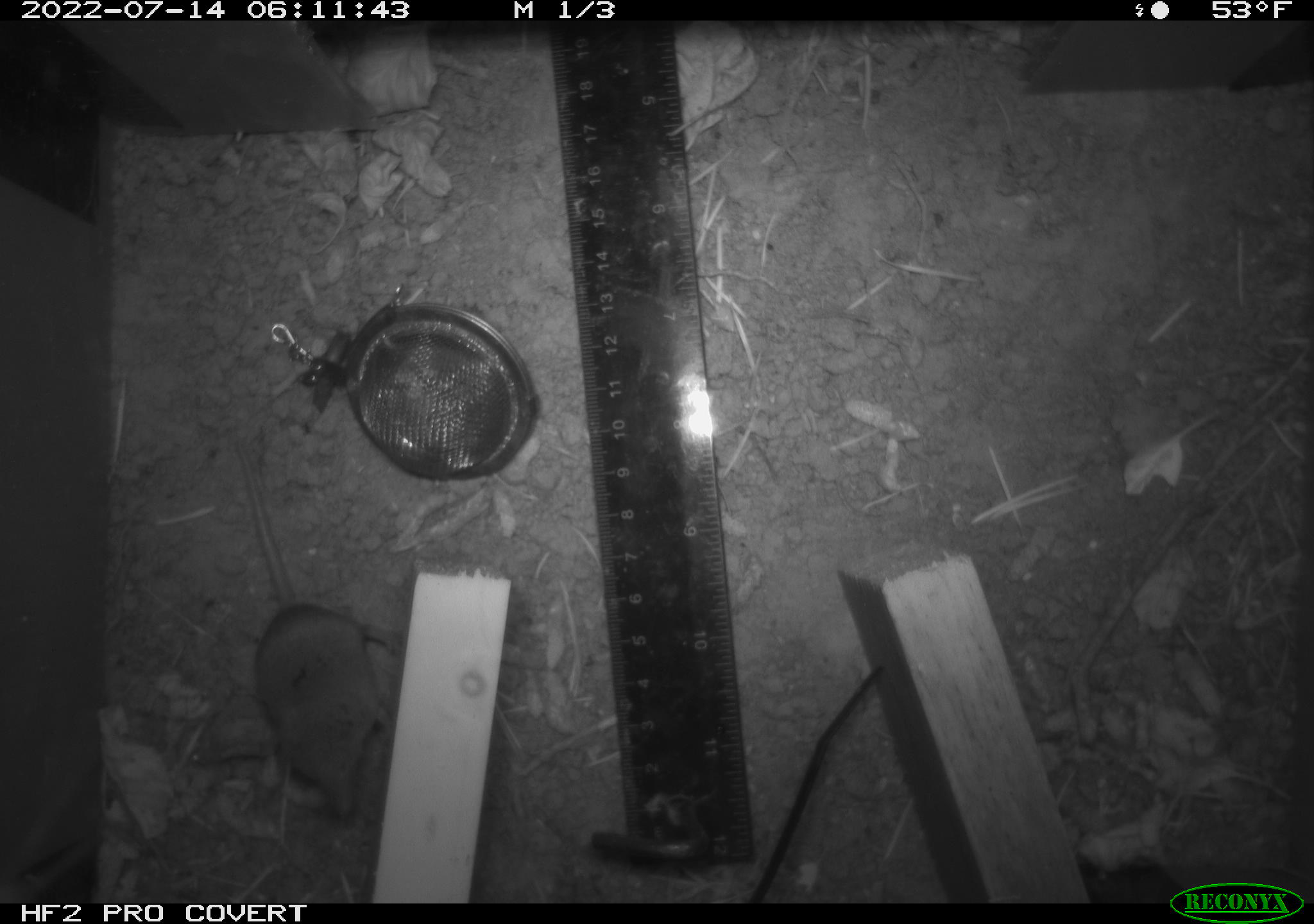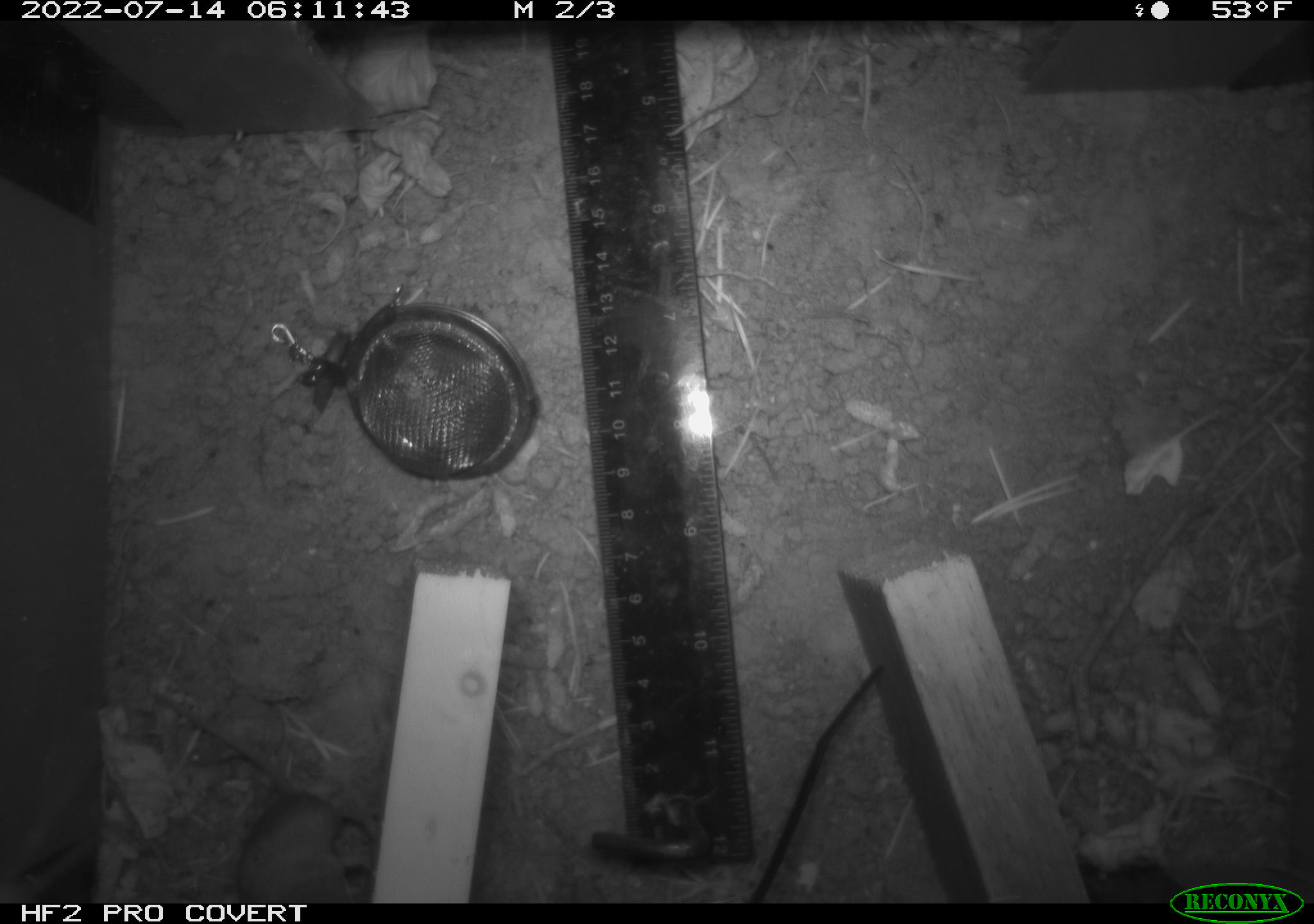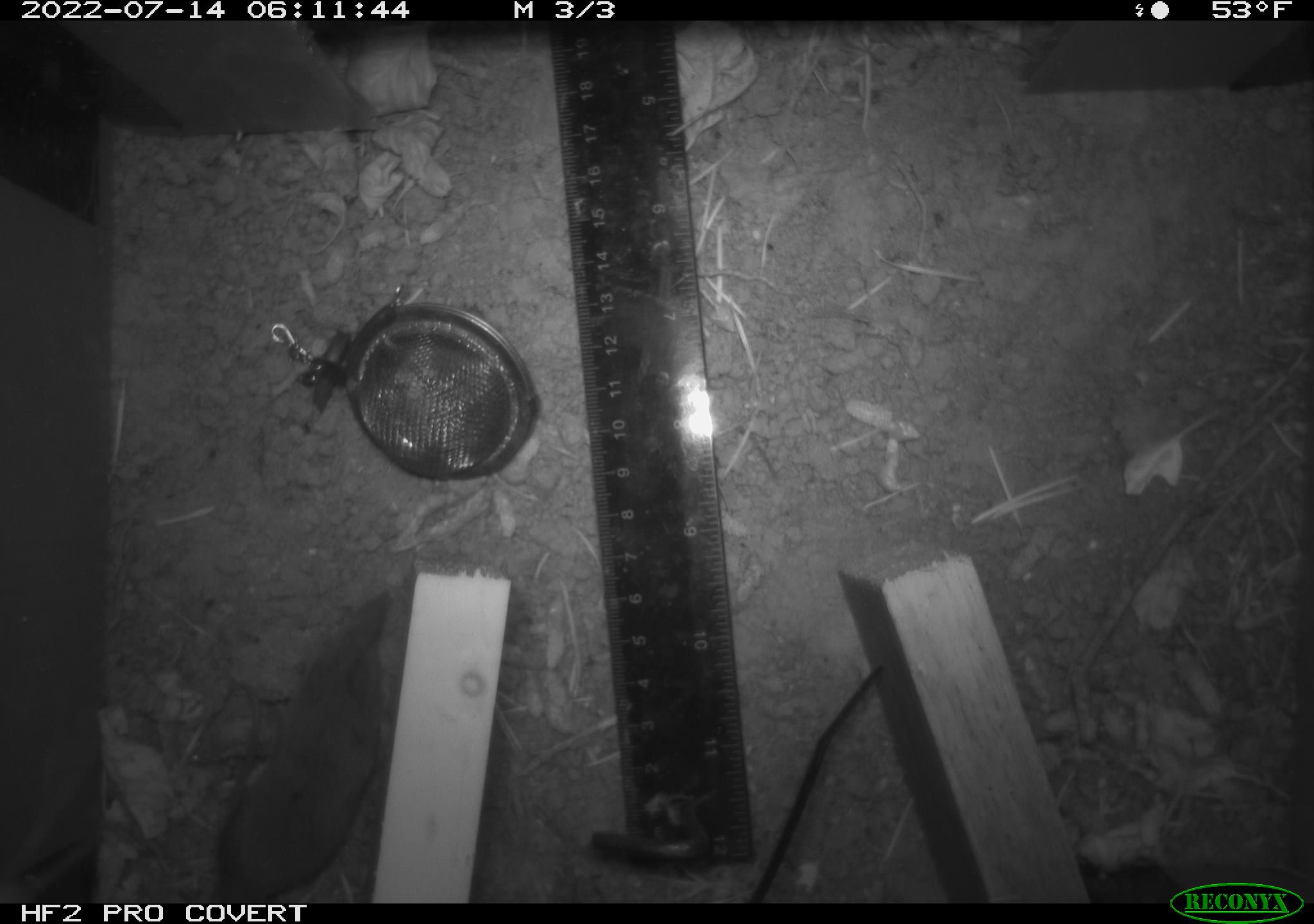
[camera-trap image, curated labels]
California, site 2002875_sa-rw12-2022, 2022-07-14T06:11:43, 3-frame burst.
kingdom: Animalia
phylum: Chordata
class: Mammalia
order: Eulipotyphla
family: Soricidae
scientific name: Soricidae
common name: shrews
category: soricidae family